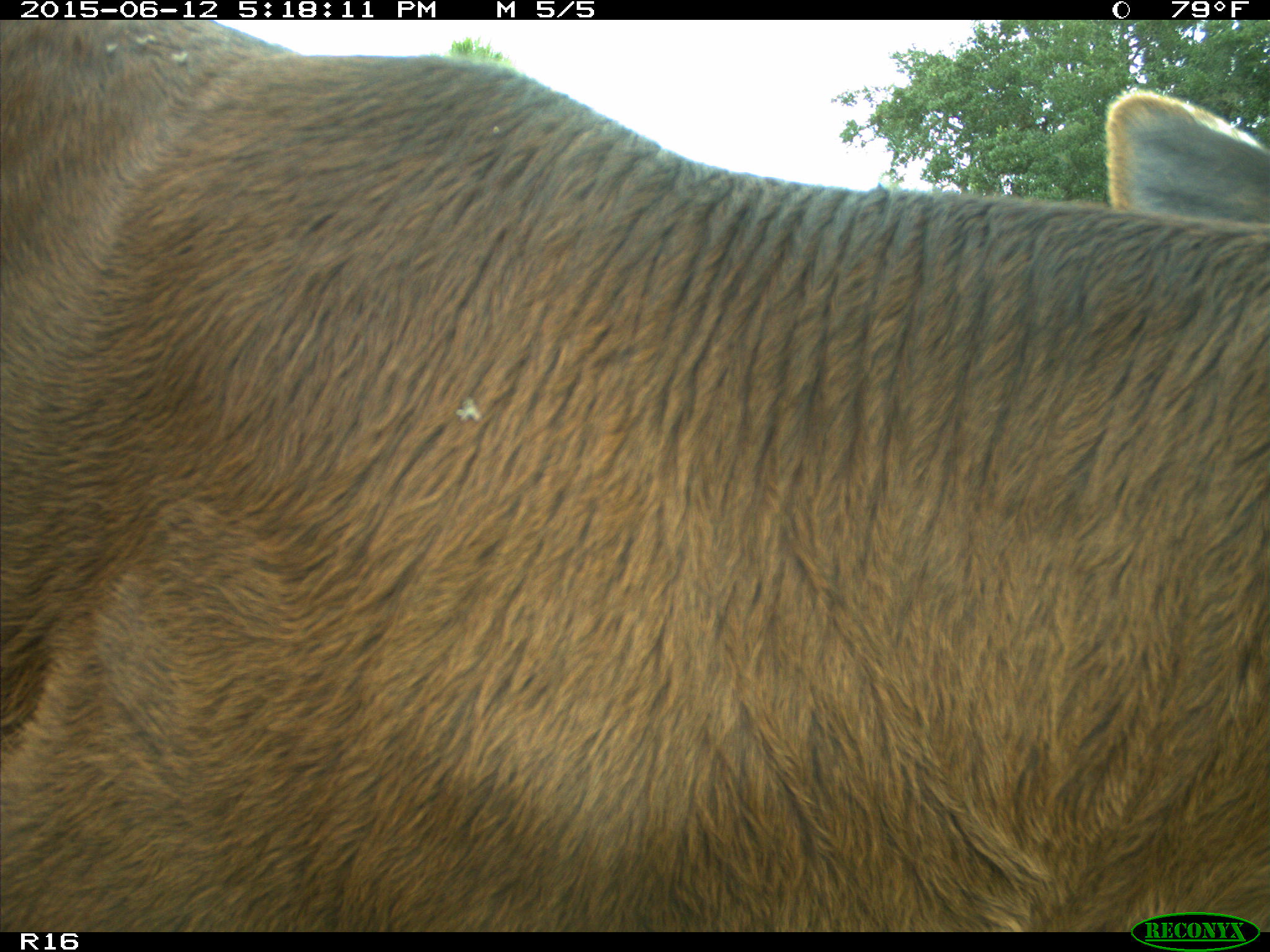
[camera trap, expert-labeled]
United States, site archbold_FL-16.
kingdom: Animalia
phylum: Chordata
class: Mammalia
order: Artiodactyla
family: Bovidae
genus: Bos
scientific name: Bos taurus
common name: domestic cow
Bos taurus (domestic cow).